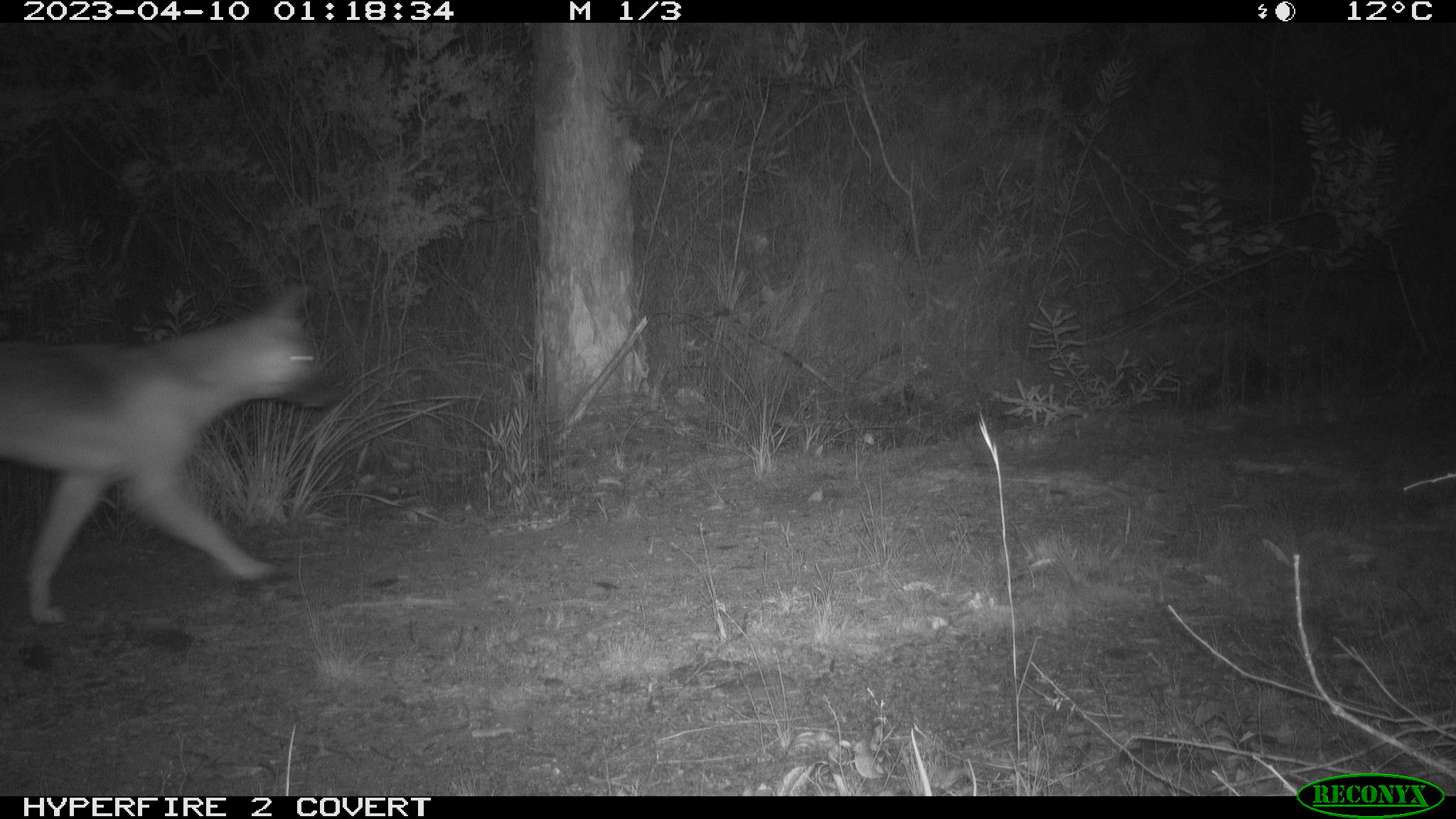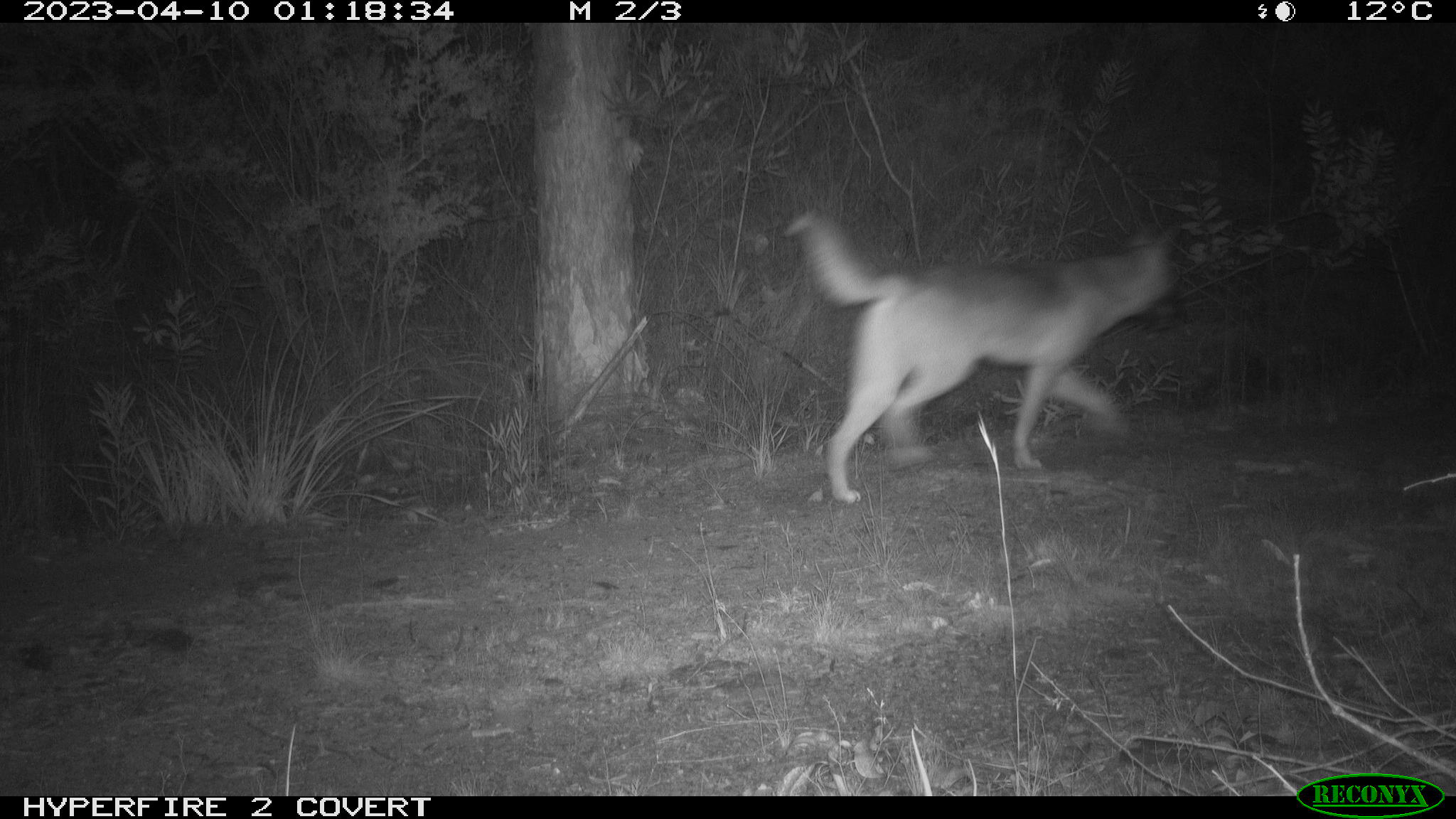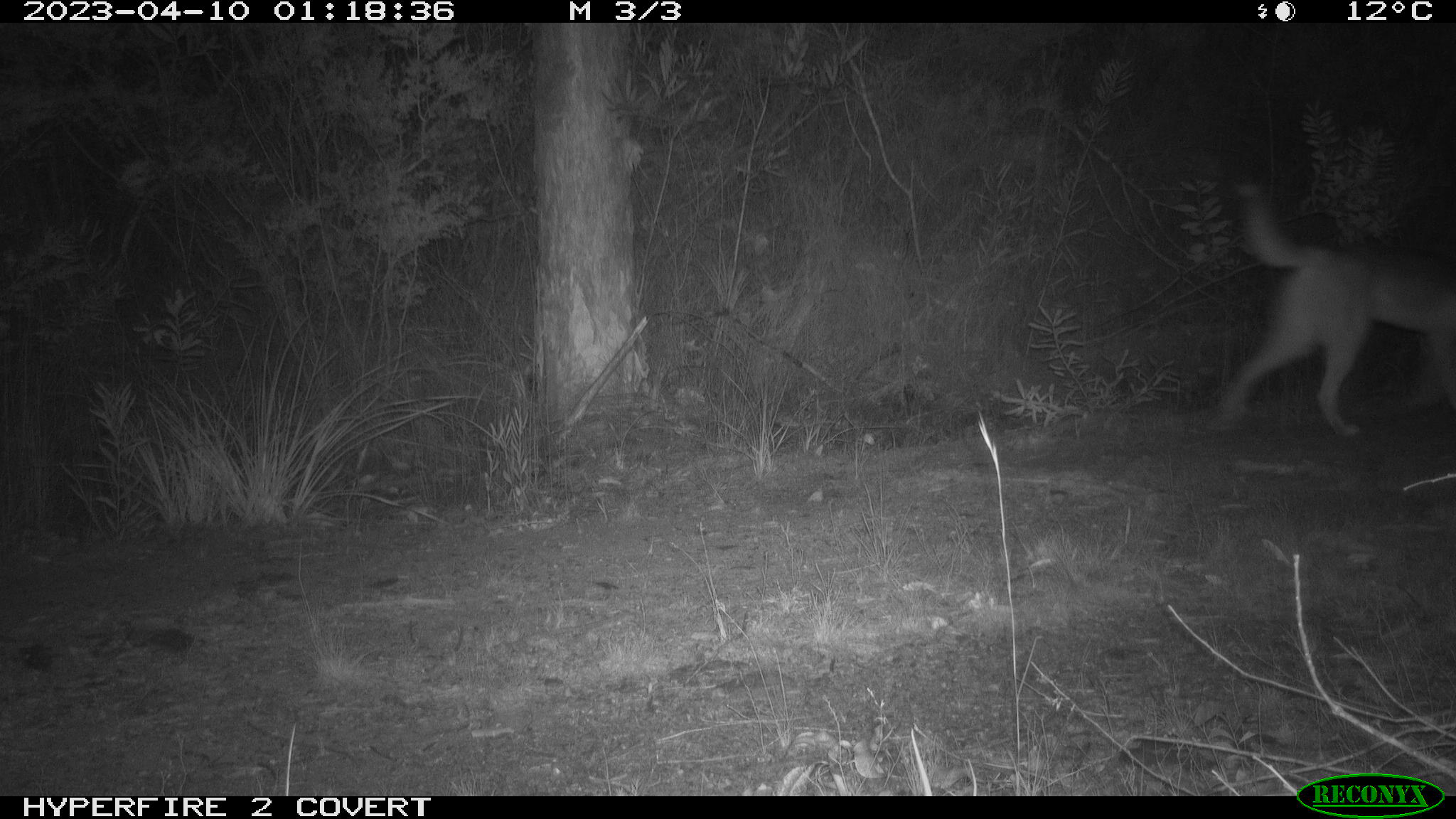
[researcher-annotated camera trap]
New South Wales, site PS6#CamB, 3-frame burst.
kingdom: Animalia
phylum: Chordata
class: Mammalia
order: Carnivora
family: Canidae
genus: Canis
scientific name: Canis familiaris dingo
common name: dingo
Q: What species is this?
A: Dingo (Canis familiaris dingo).